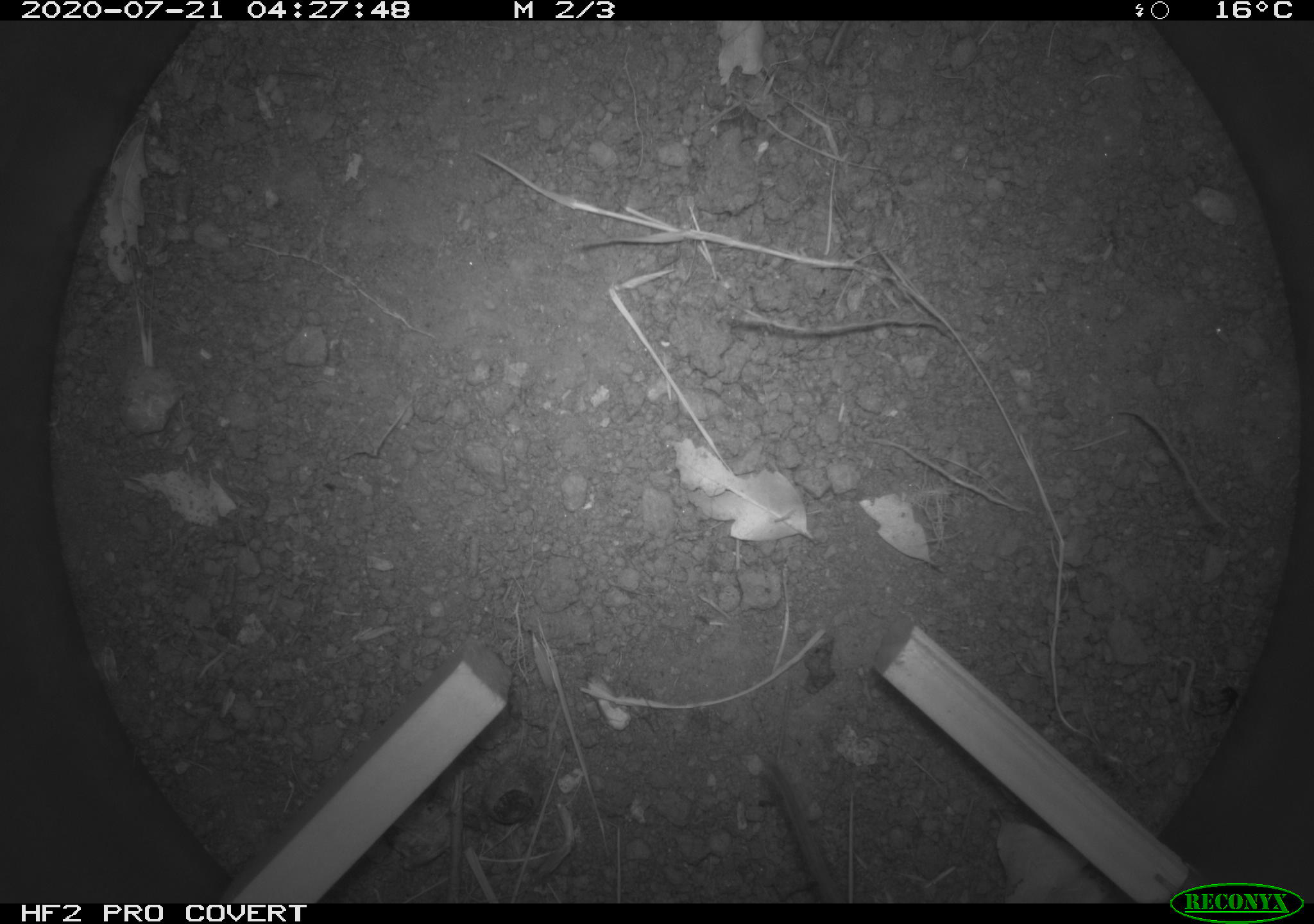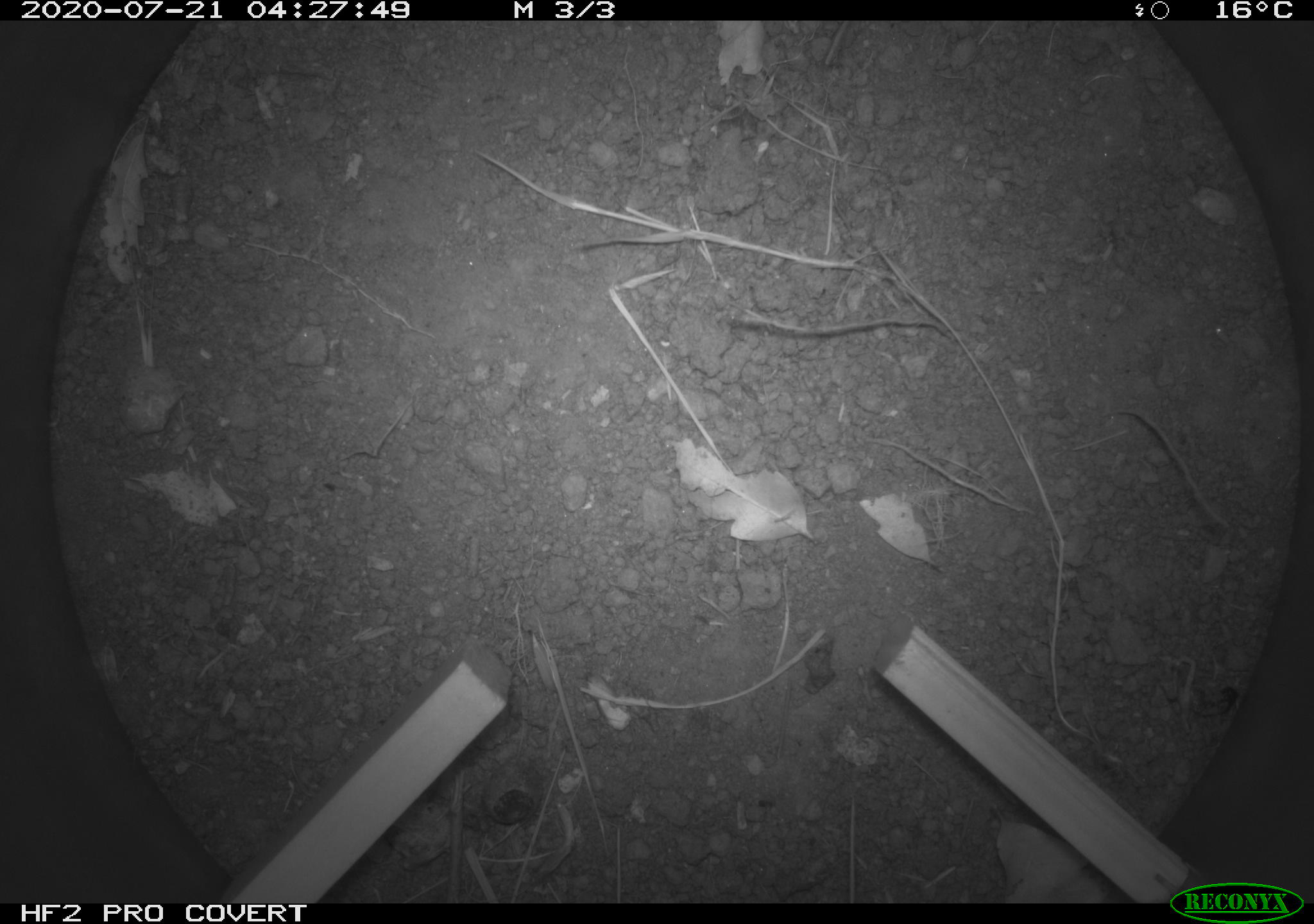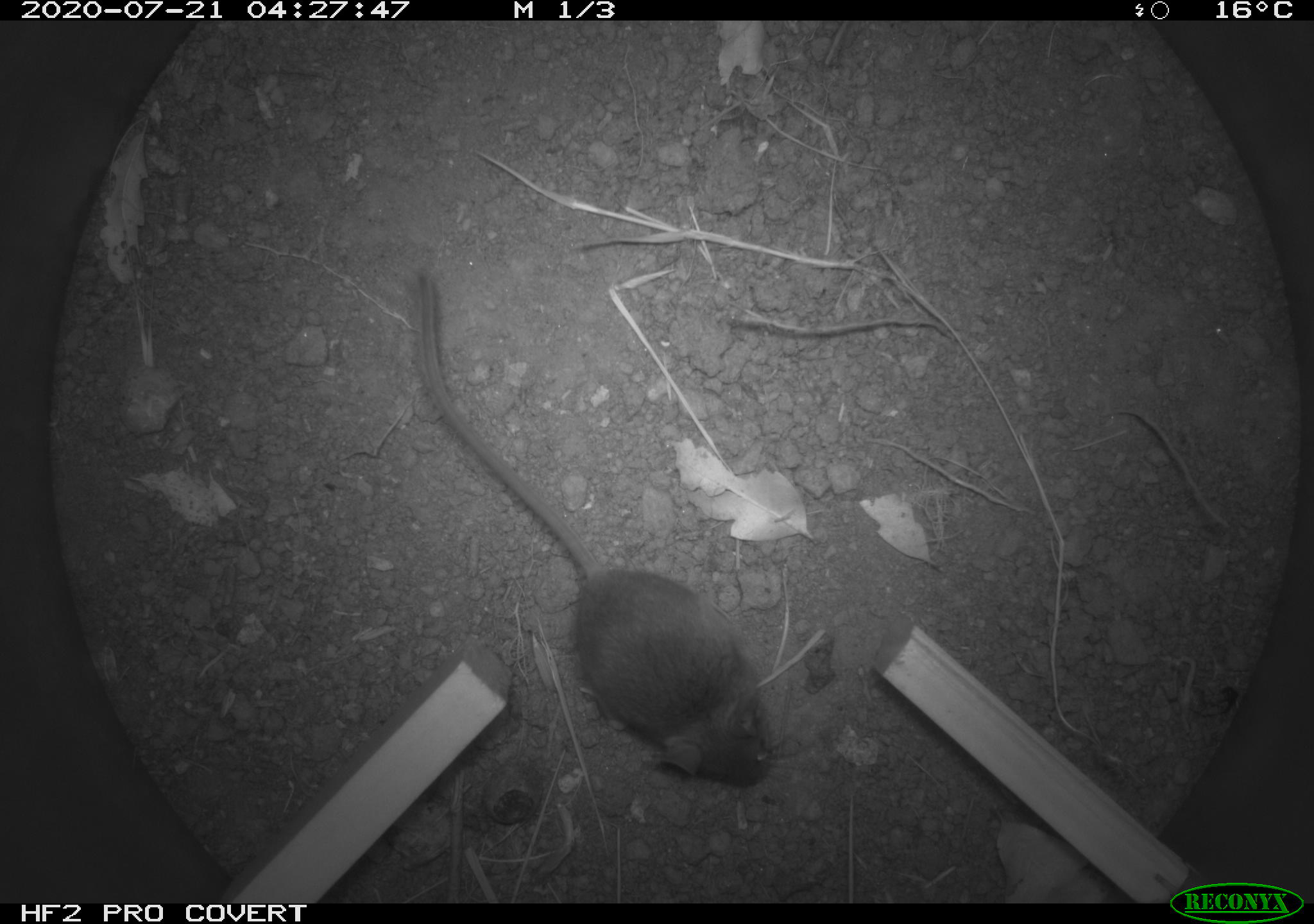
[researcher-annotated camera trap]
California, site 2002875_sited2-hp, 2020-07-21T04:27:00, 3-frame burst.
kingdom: Animalia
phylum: Chordata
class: Mammalia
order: Rodentia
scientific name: Rodentia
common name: rodent